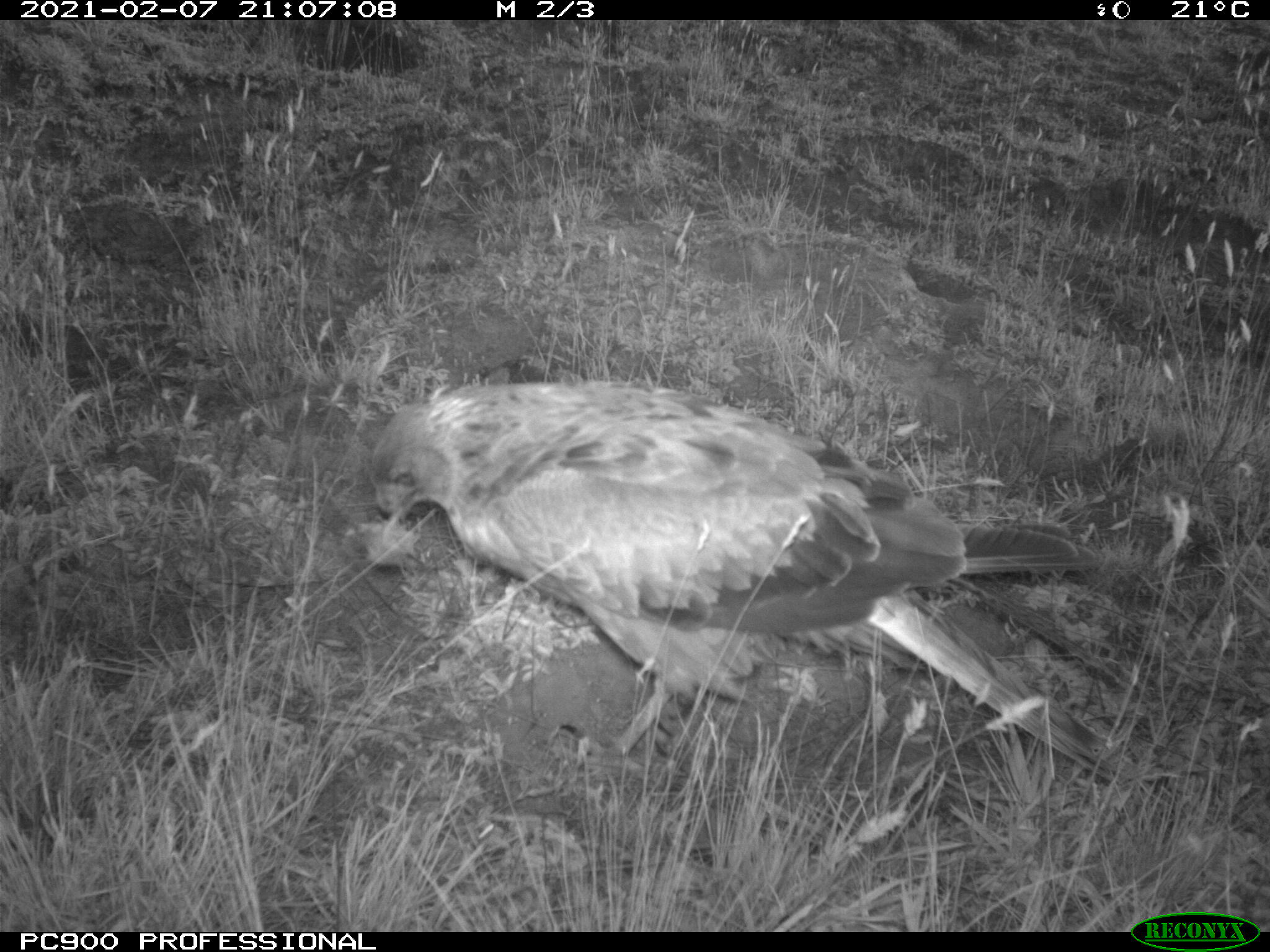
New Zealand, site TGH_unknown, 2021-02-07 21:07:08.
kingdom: Animalia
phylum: Chordata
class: Aves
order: Accipitriformes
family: Accipitridae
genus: Circus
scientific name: Circus approximans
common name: swamp harrier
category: harrier